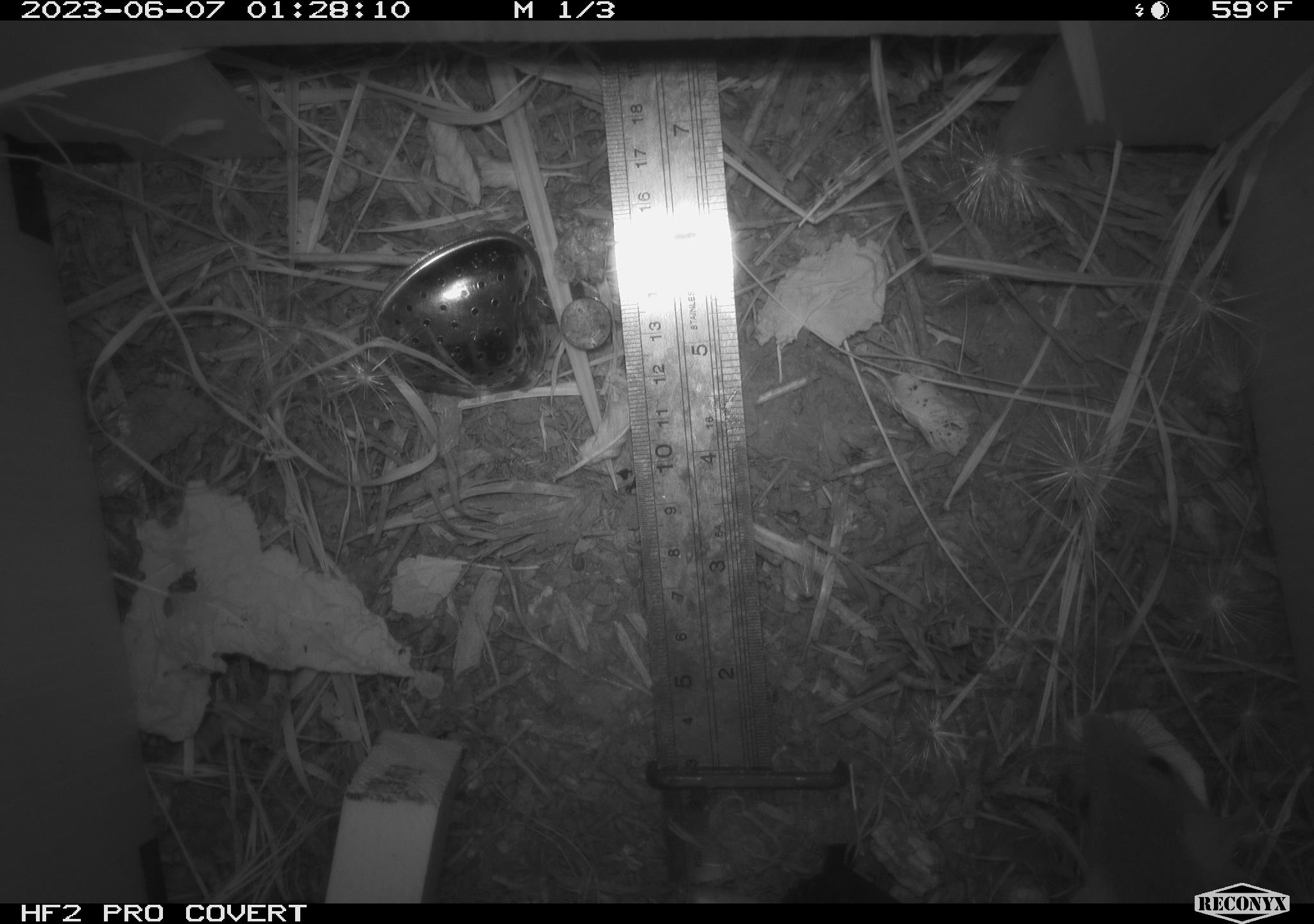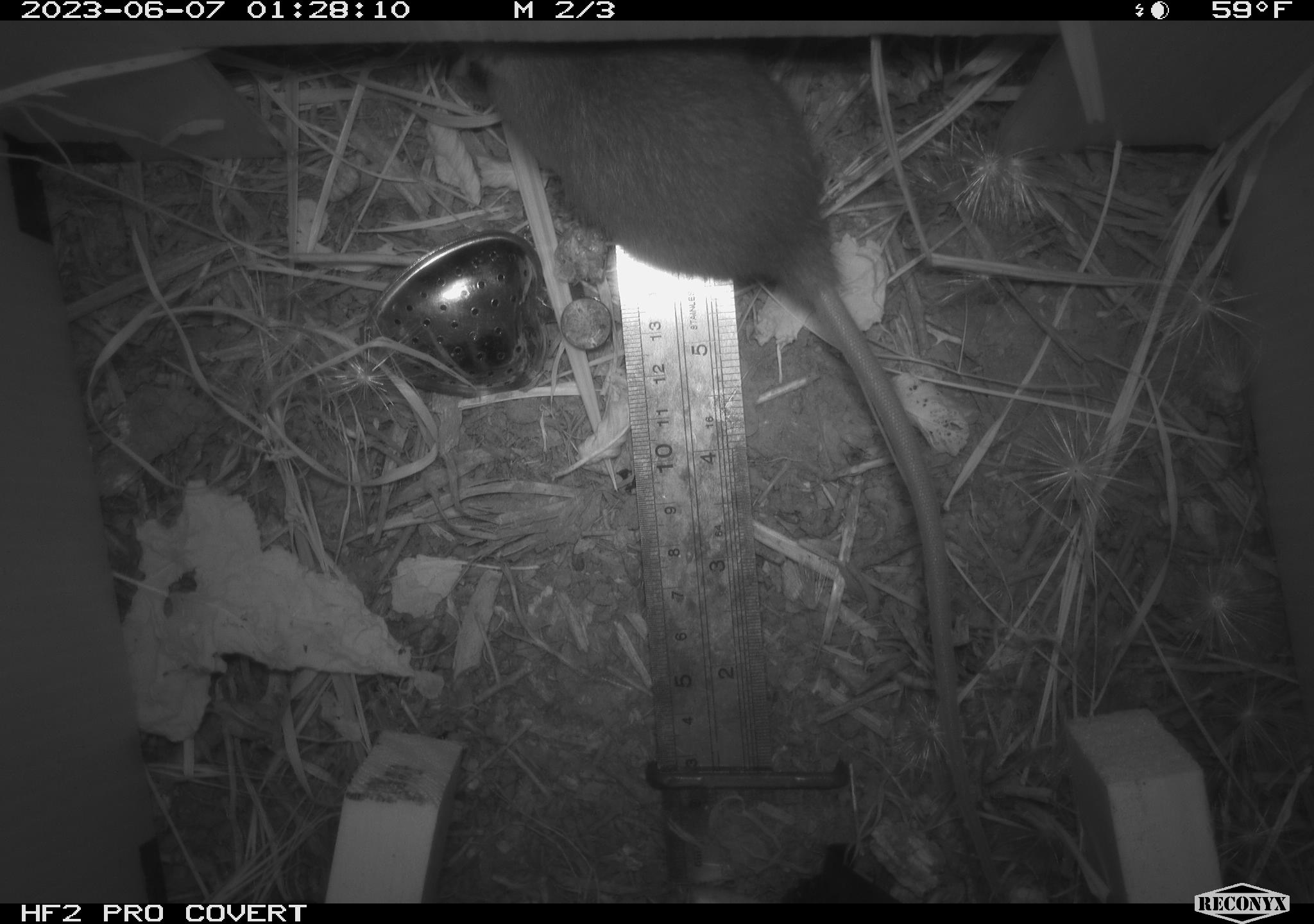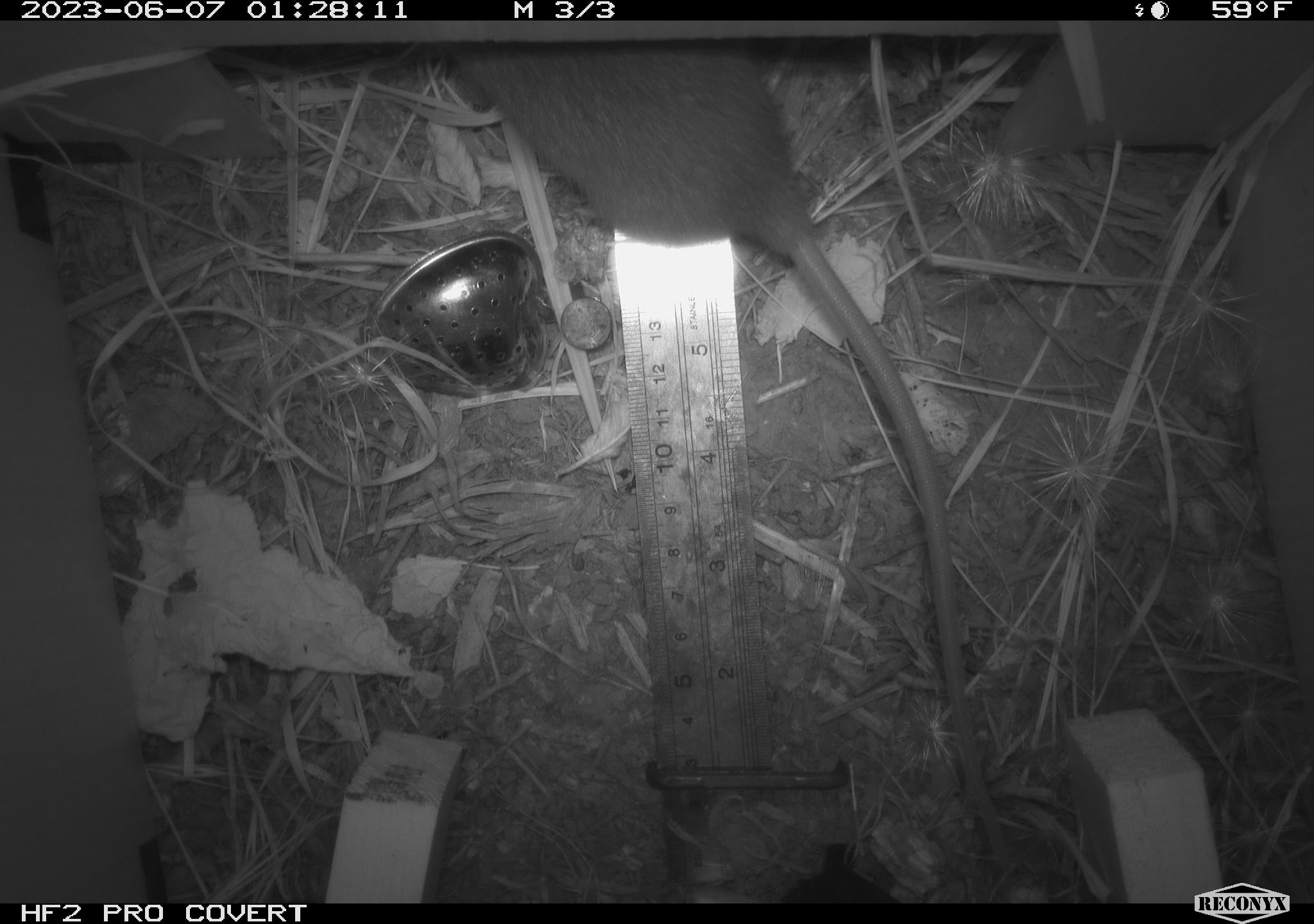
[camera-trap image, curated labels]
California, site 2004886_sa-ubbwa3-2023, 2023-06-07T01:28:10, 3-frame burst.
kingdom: Animalia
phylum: Chordata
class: Mammalia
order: Rodentia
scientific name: Rodentia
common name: mouse species